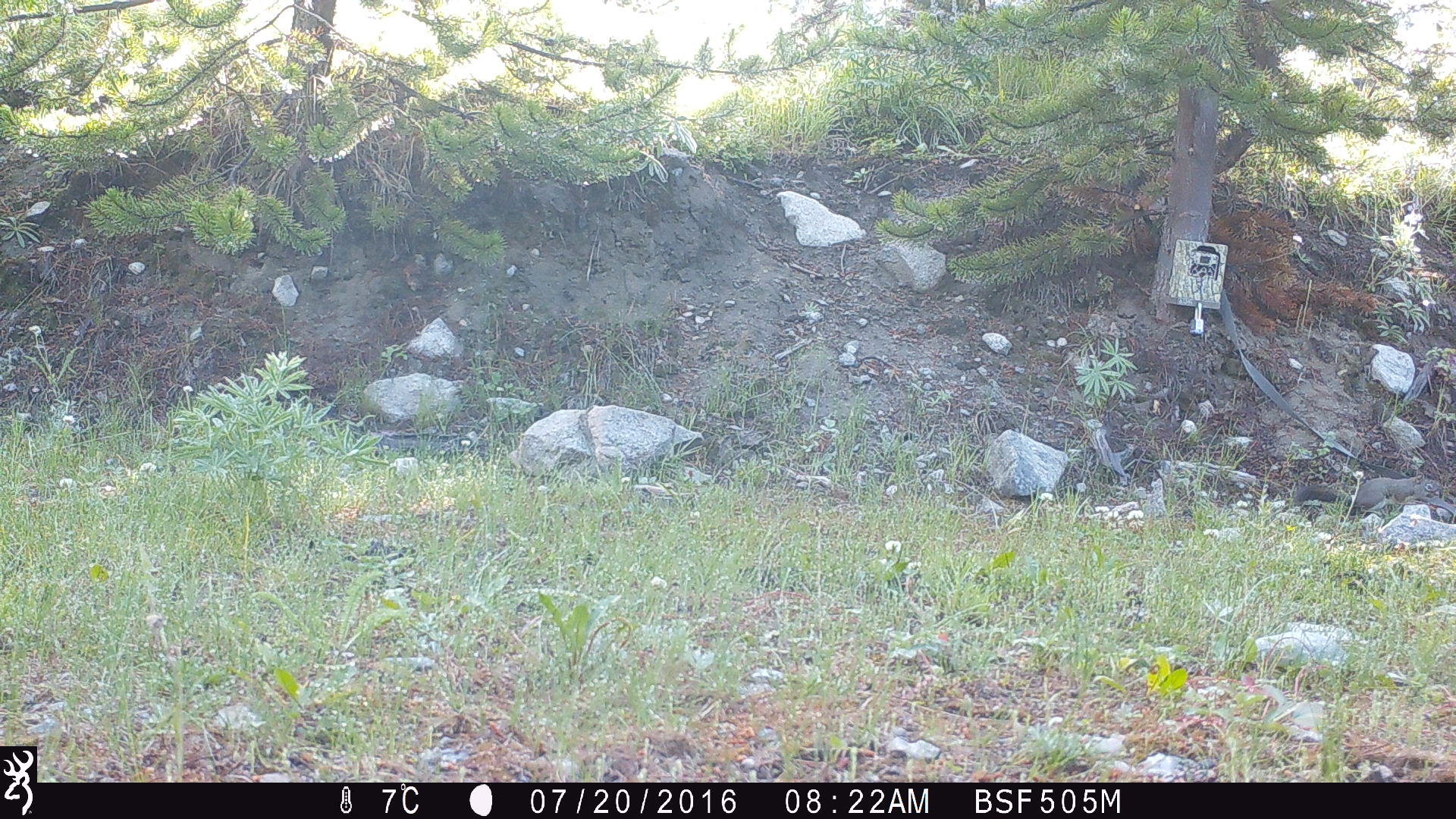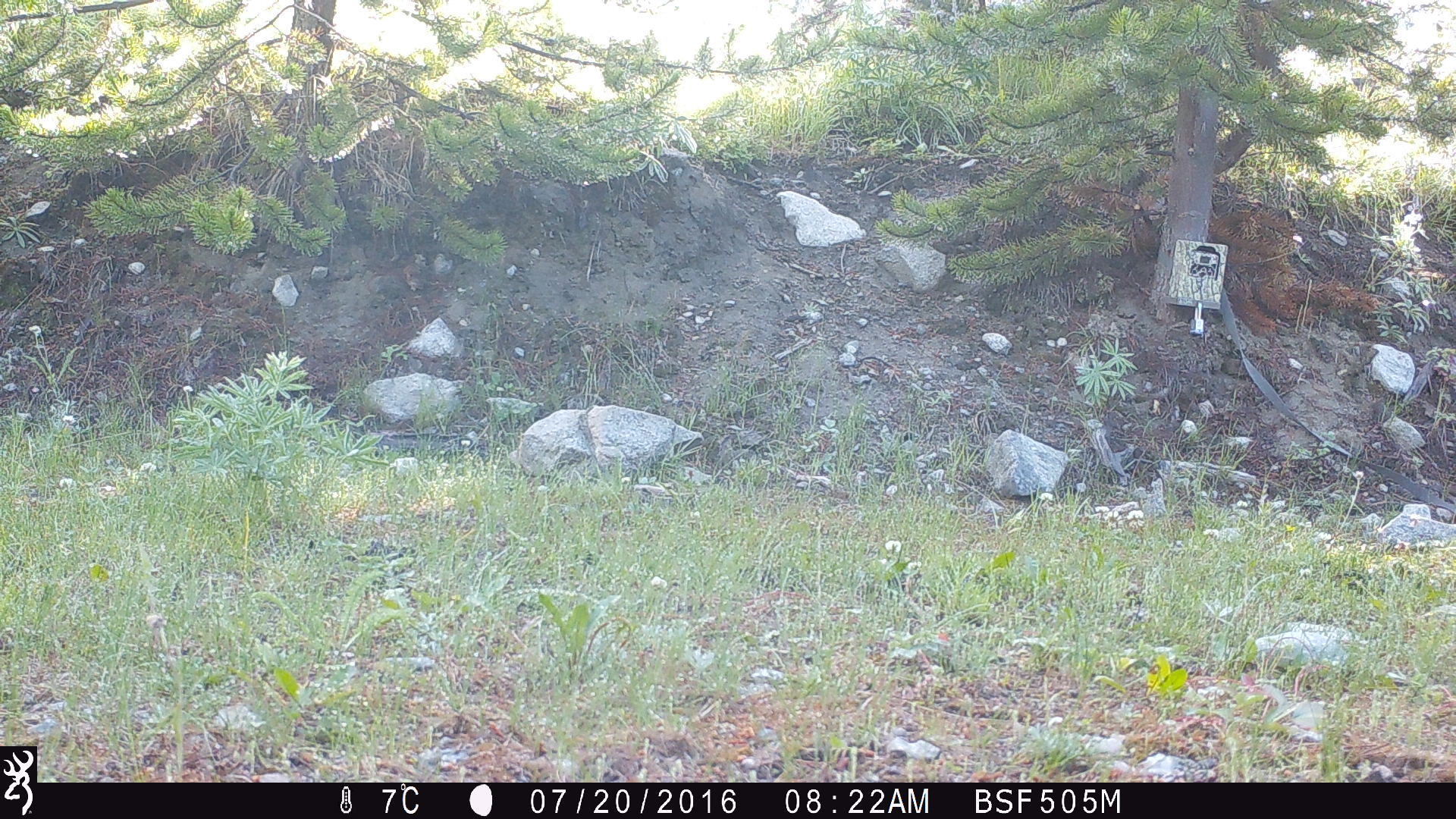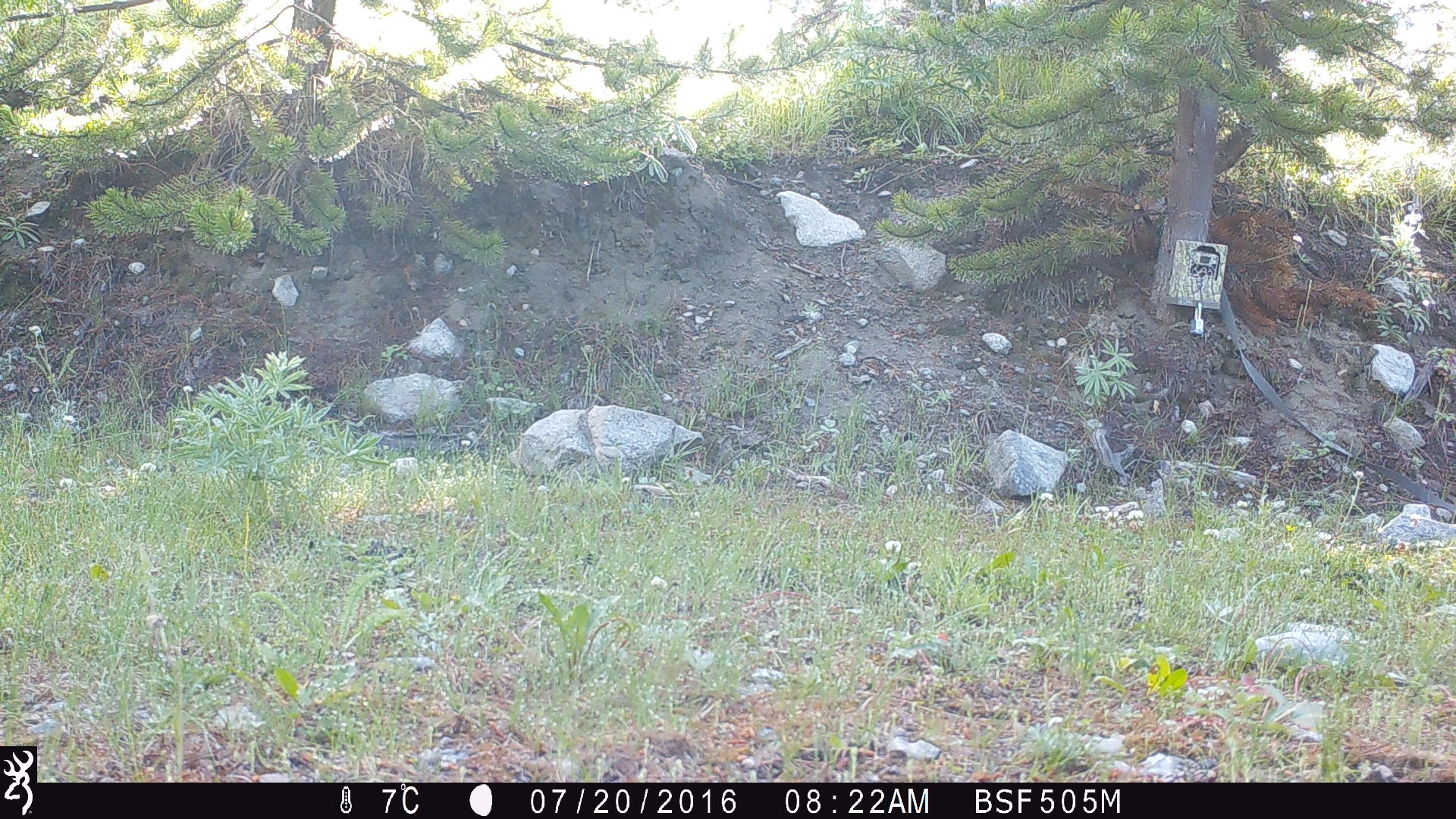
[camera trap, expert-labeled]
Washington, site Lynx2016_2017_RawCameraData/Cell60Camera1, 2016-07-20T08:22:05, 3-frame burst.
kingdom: Animalia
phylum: Chordata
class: Mammalia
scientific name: Mammalia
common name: small mammal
Small mammal (Mammalia). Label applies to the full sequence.